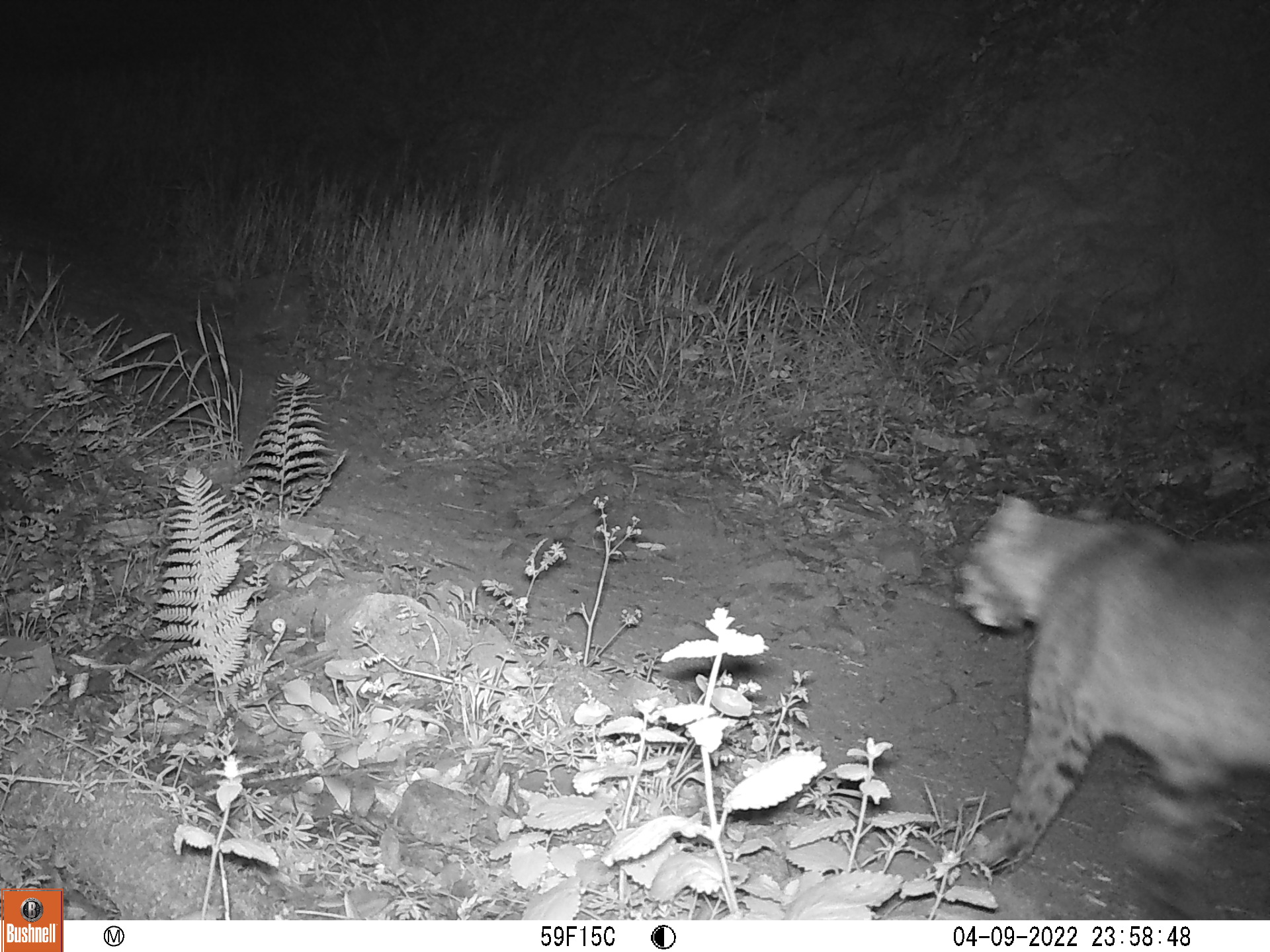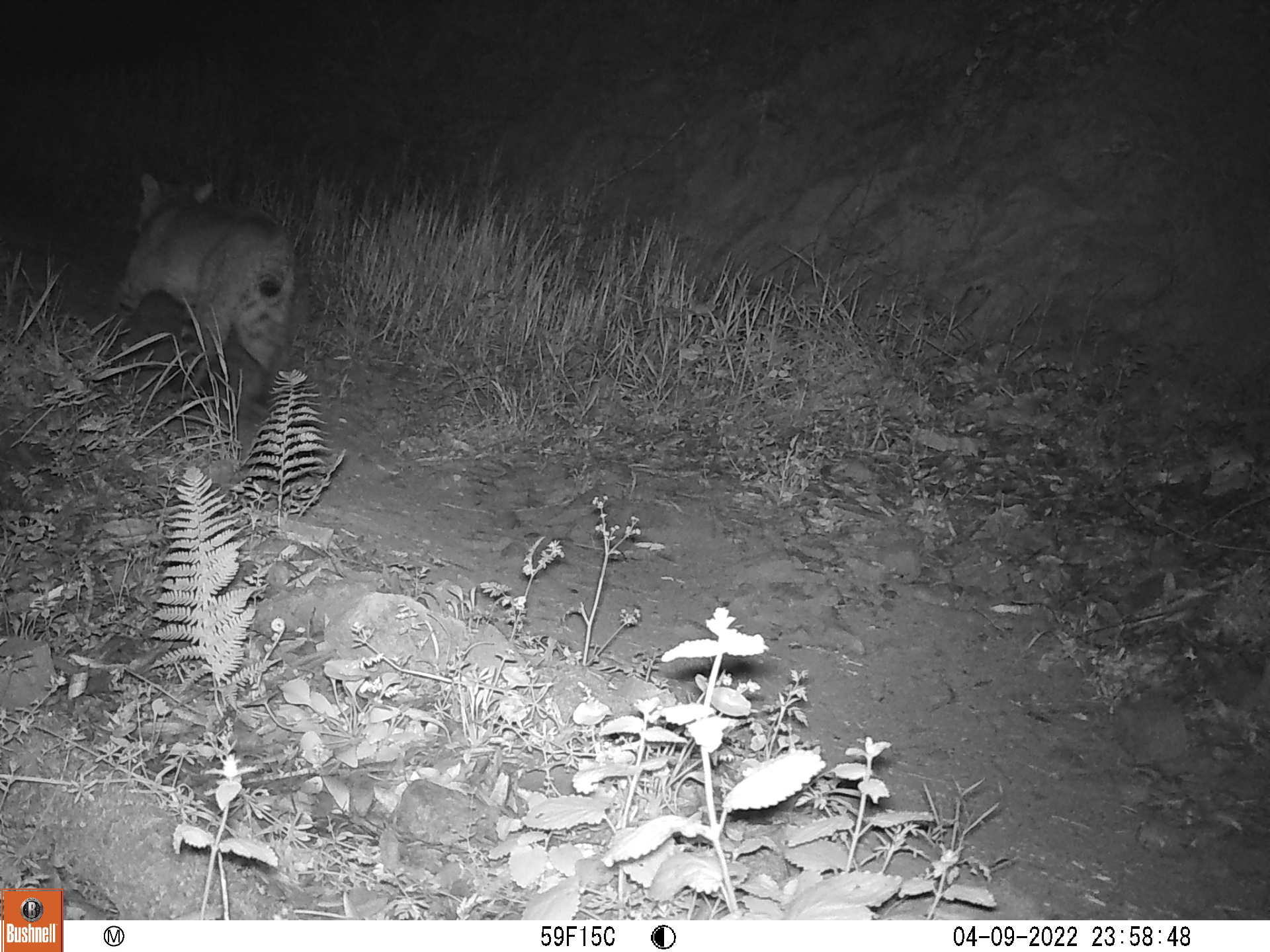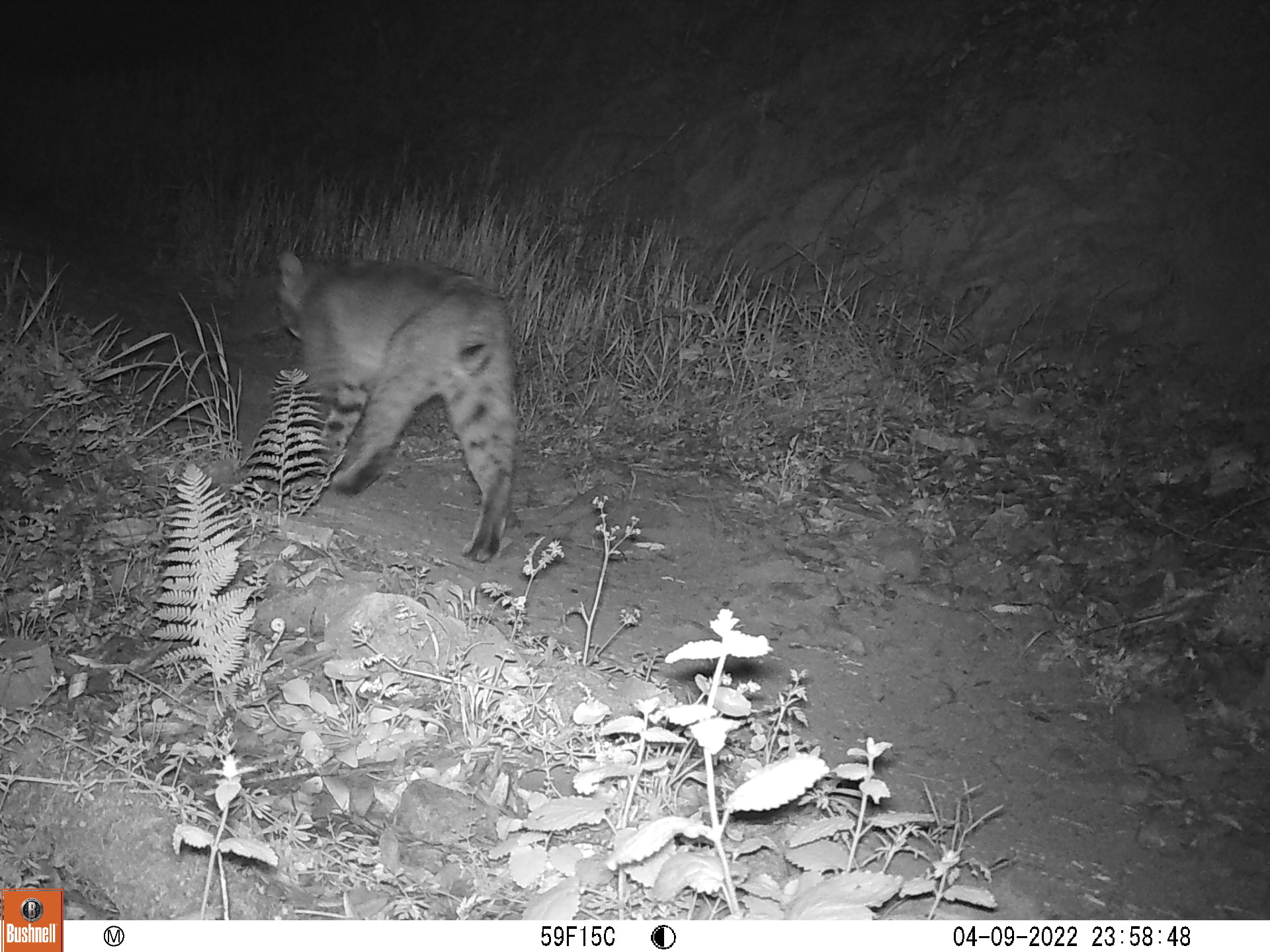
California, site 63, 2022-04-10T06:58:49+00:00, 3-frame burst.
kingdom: Animalia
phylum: Chordata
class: Mammalia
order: Carnivora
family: Felidae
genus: Lynx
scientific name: Lynx rufus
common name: bobcat